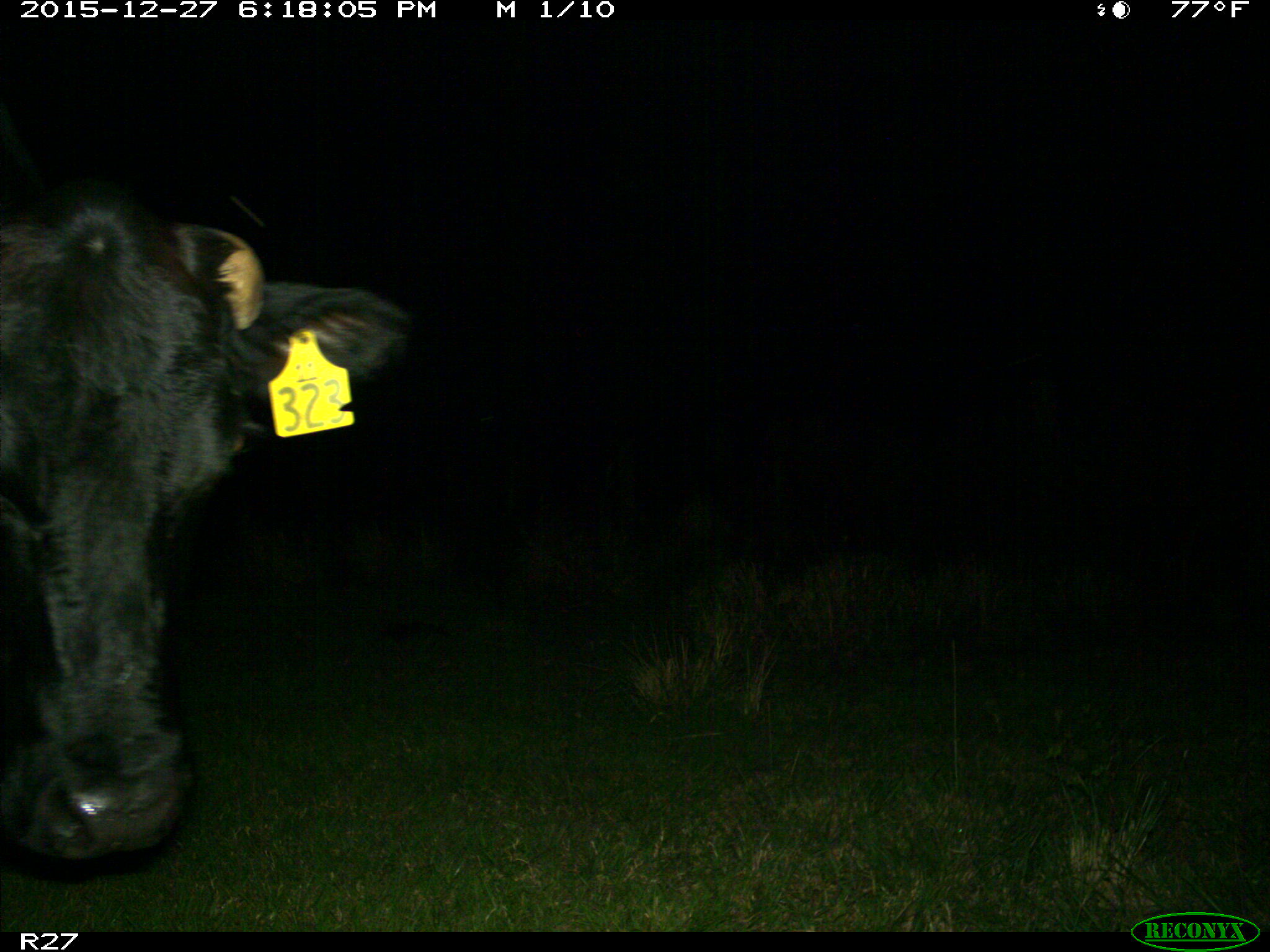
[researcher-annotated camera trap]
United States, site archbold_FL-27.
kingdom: Animalia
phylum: Chordata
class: Mammalia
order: Artiodactyla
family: Bovidae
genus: Bos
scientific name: Bos taurus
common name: domestic cow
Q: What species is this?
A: Bos taurus (domestic cow).